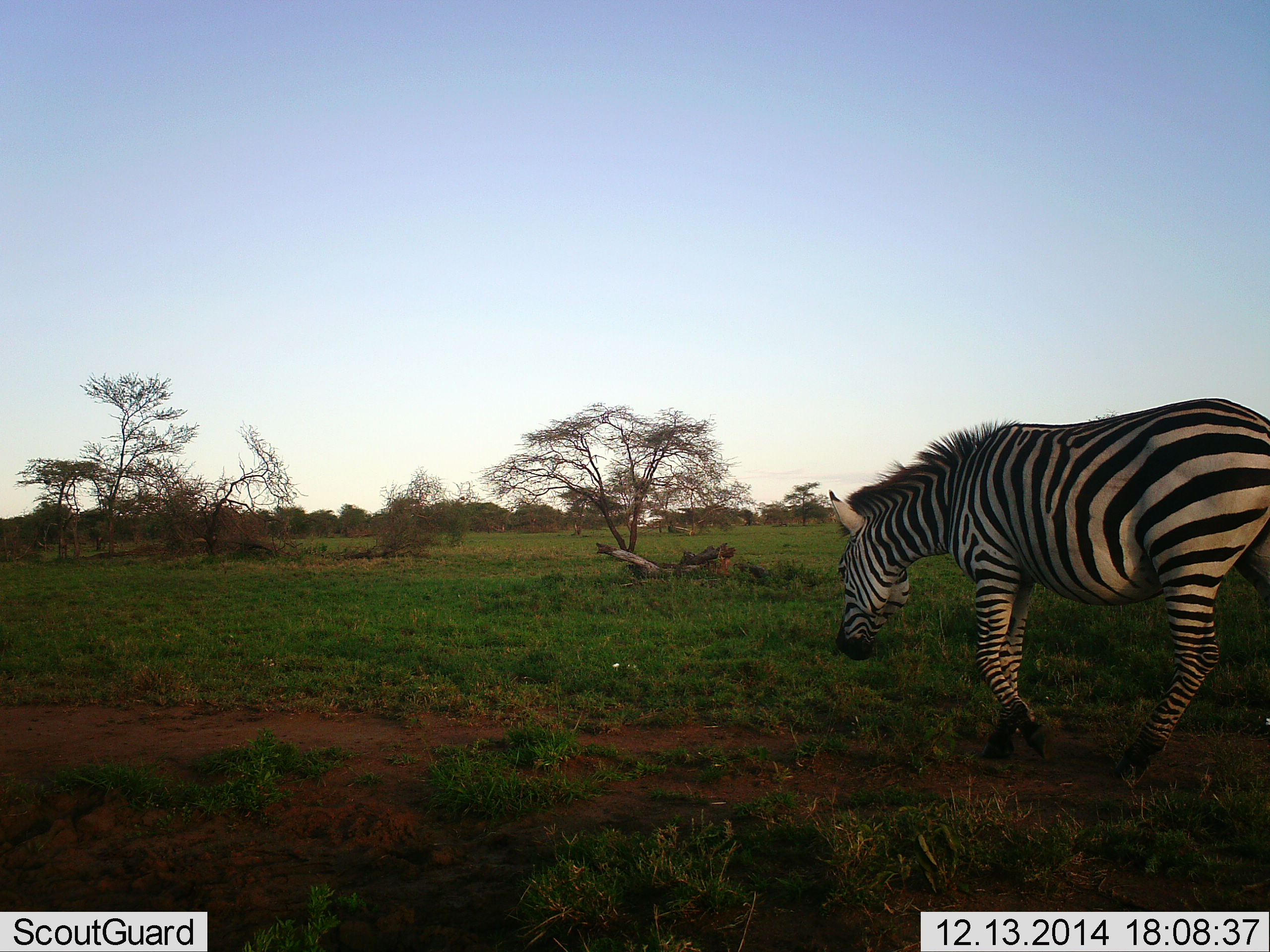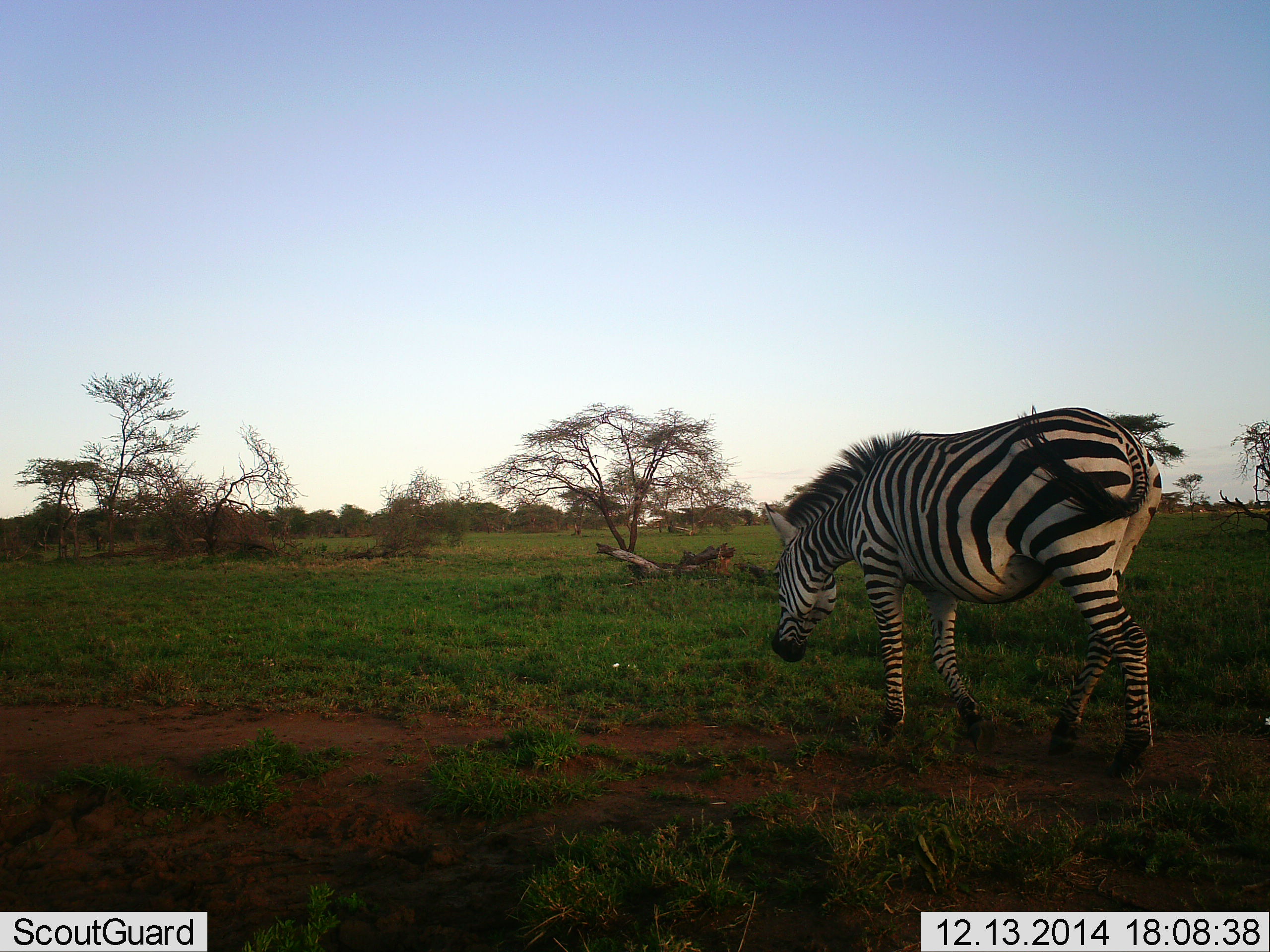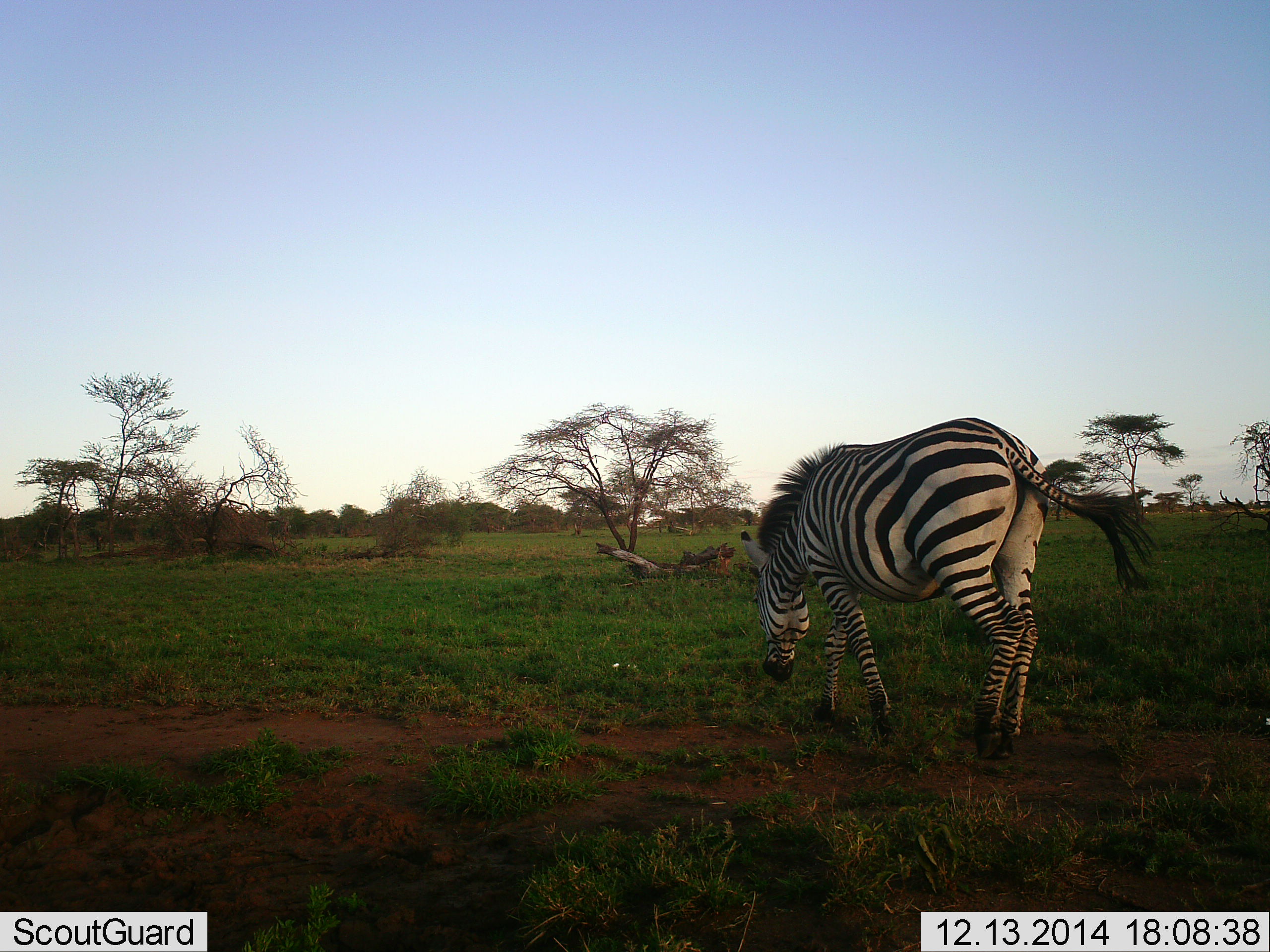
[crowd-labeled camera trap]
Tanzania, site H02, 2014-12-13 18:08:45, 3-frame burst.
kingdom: Animalia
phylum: Chordata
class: Mammalia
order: Perissodactyla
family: Equidae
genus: Equus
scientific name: Equus quagga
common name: plains zebra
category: zebra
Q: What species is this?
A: Zebra (plains zebra) (Equus quagga).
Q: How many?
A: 1.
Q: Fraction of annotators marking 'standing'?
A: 0%.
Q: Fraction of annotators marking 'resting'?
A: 0%.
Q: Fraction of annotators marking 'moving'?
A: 80%.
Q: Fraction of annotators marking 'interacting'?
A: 0%.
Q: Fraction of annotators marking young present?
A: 0%.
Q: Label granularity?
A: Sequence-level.